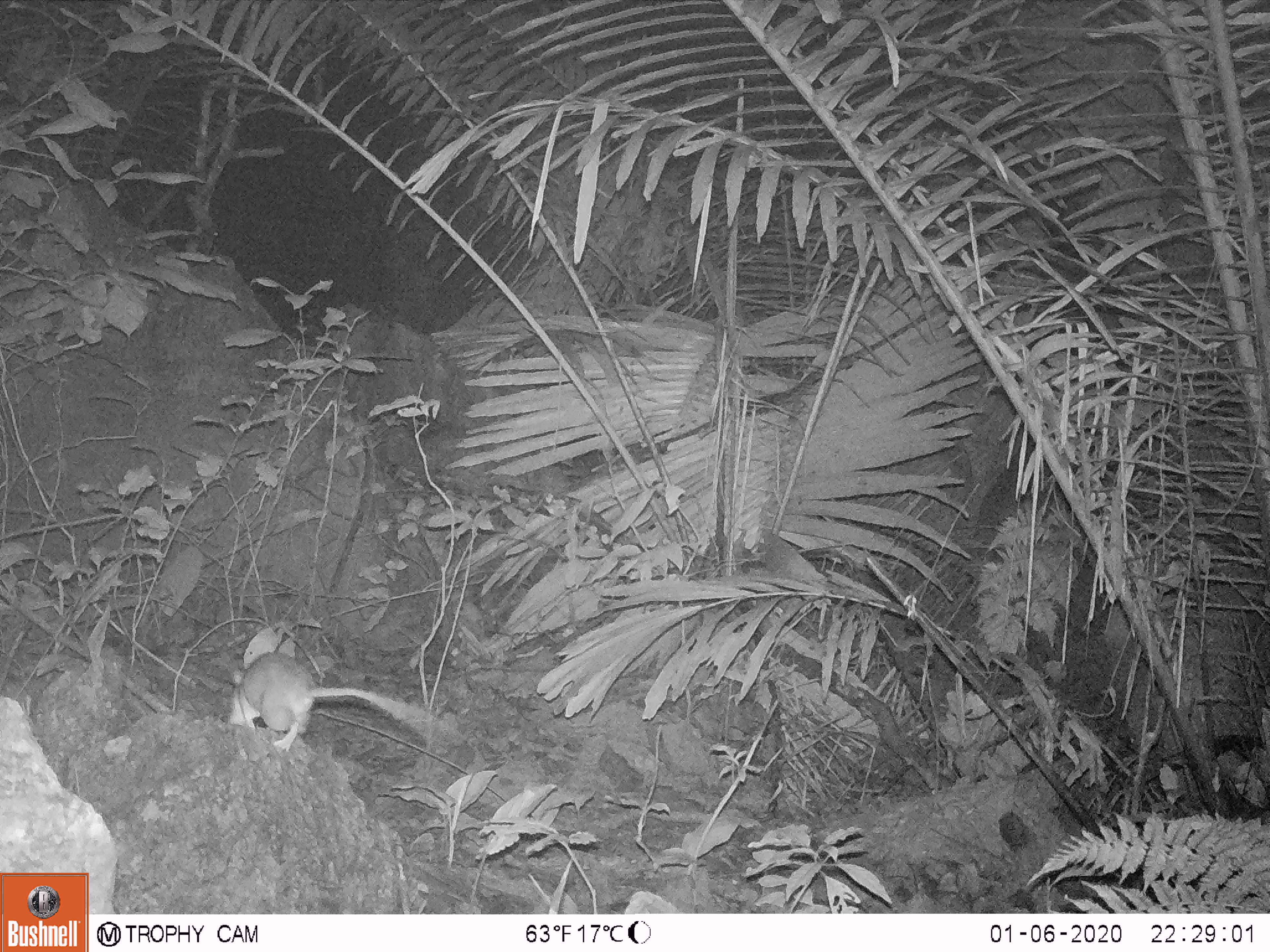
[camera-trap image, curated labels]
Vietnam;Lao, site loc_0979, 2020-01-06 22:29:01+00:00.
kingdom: Animalia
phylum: Chordata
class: Mammalia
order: Rodentia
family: Muridae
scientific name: Muridae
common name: old-world mice and rats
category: unidentified murid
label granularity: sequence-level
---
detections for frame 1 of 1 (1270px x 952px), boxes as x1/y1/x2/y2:
unidentified murid: 227/651/450/752